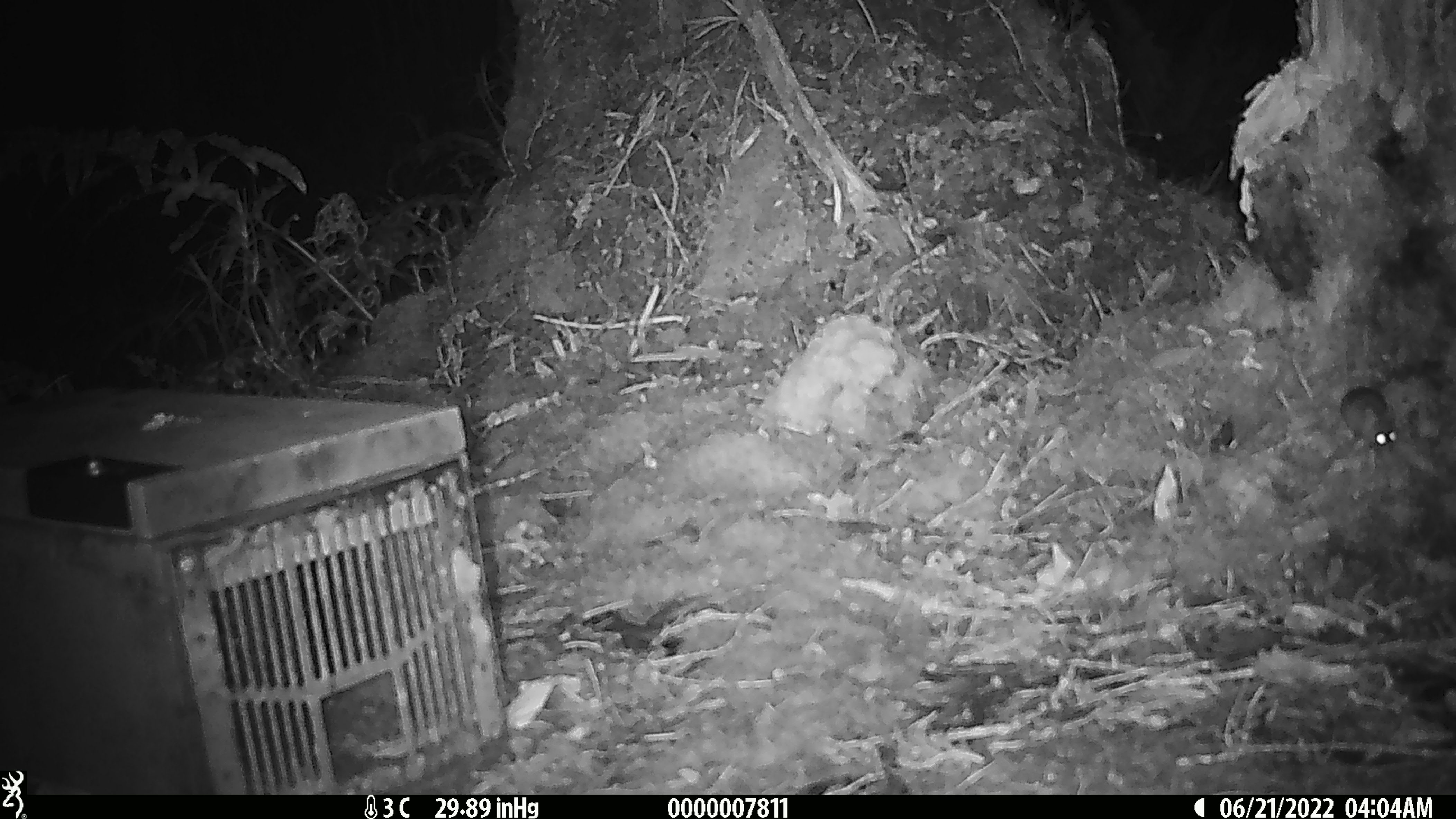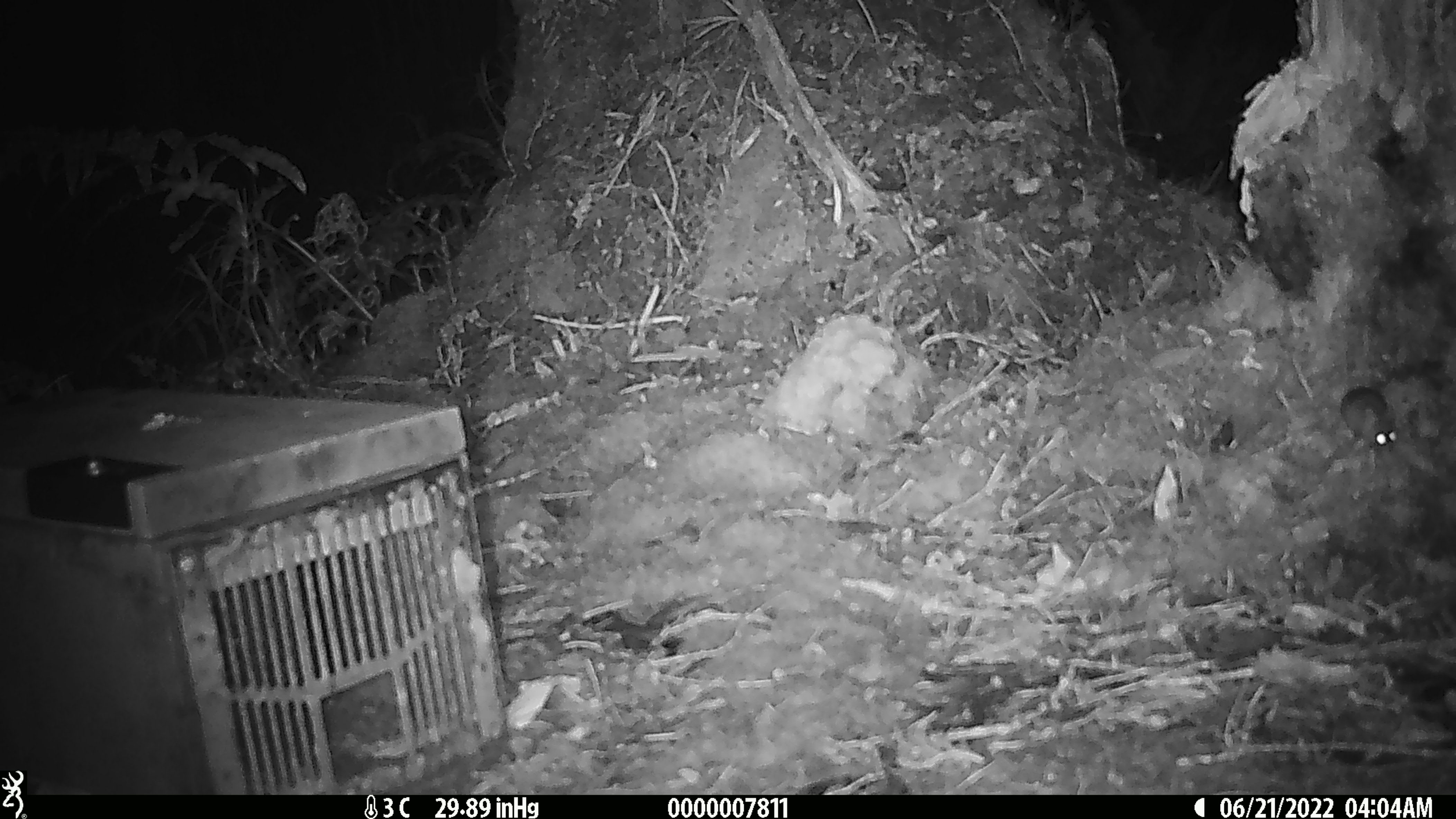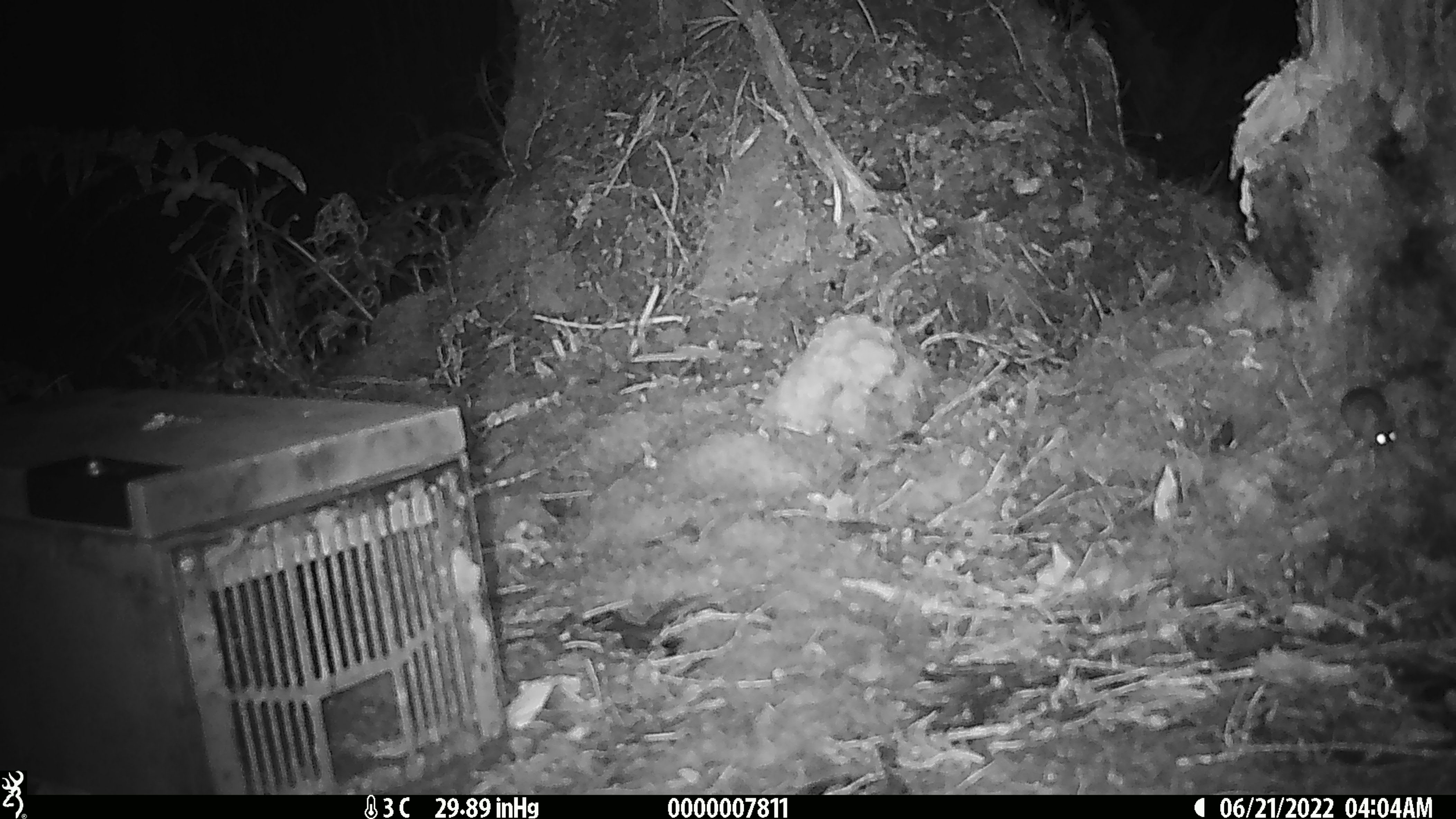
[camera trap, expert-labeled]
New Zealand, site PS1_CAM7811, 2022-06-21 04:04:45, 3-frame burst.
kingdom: Animalia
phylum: Chordata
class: Mammalia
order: Rodentia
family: Muridae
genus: Mus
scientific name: Mus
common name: mouse